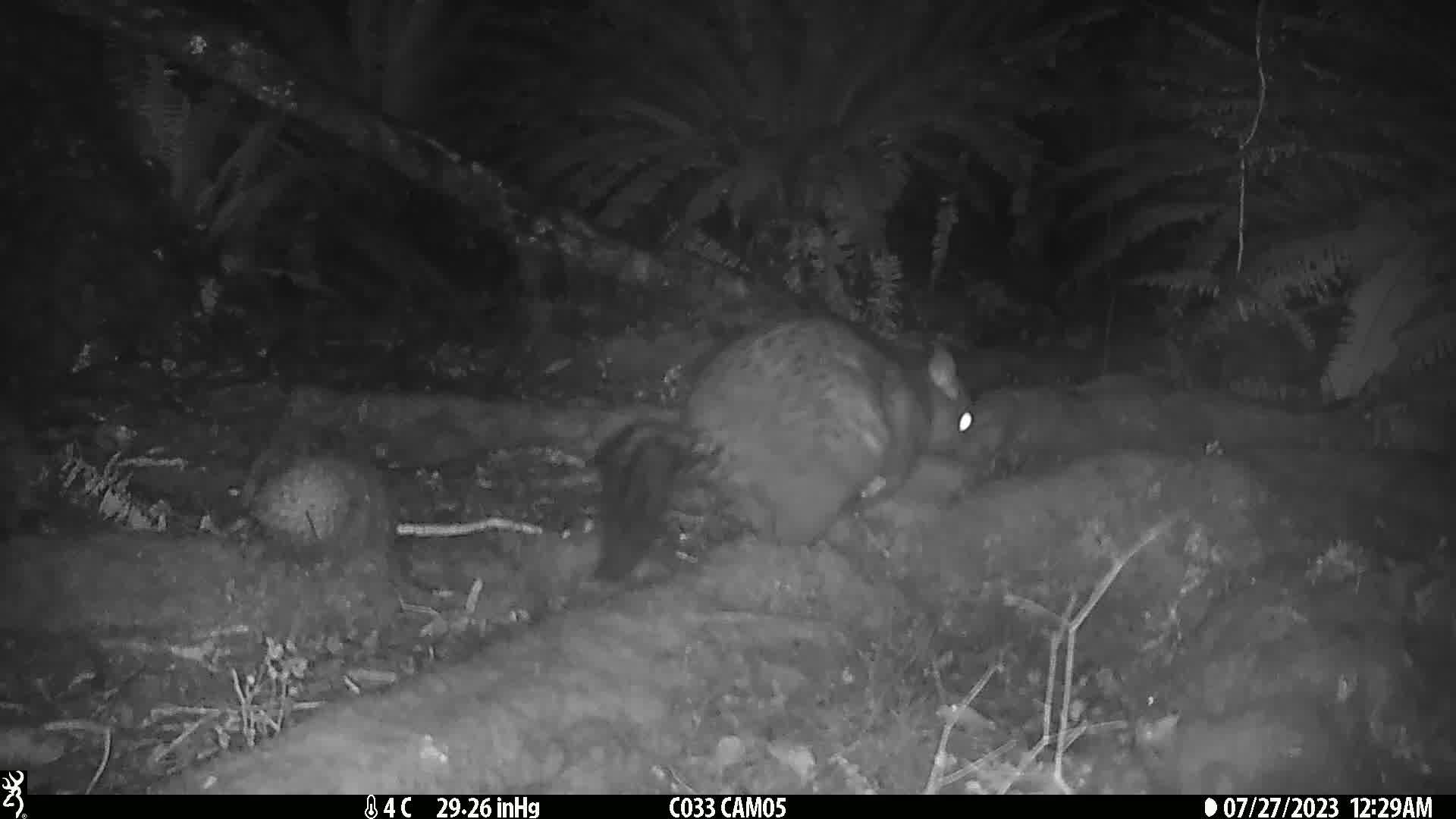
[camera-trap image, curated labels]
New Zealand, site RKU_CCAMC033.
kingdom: Animalia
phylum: Chordata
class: Mammalia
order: Diprotodontia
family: Phalangeridae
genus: Trichosurus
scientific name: Trichosurus vulpecula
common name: common brushtail possum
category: possum